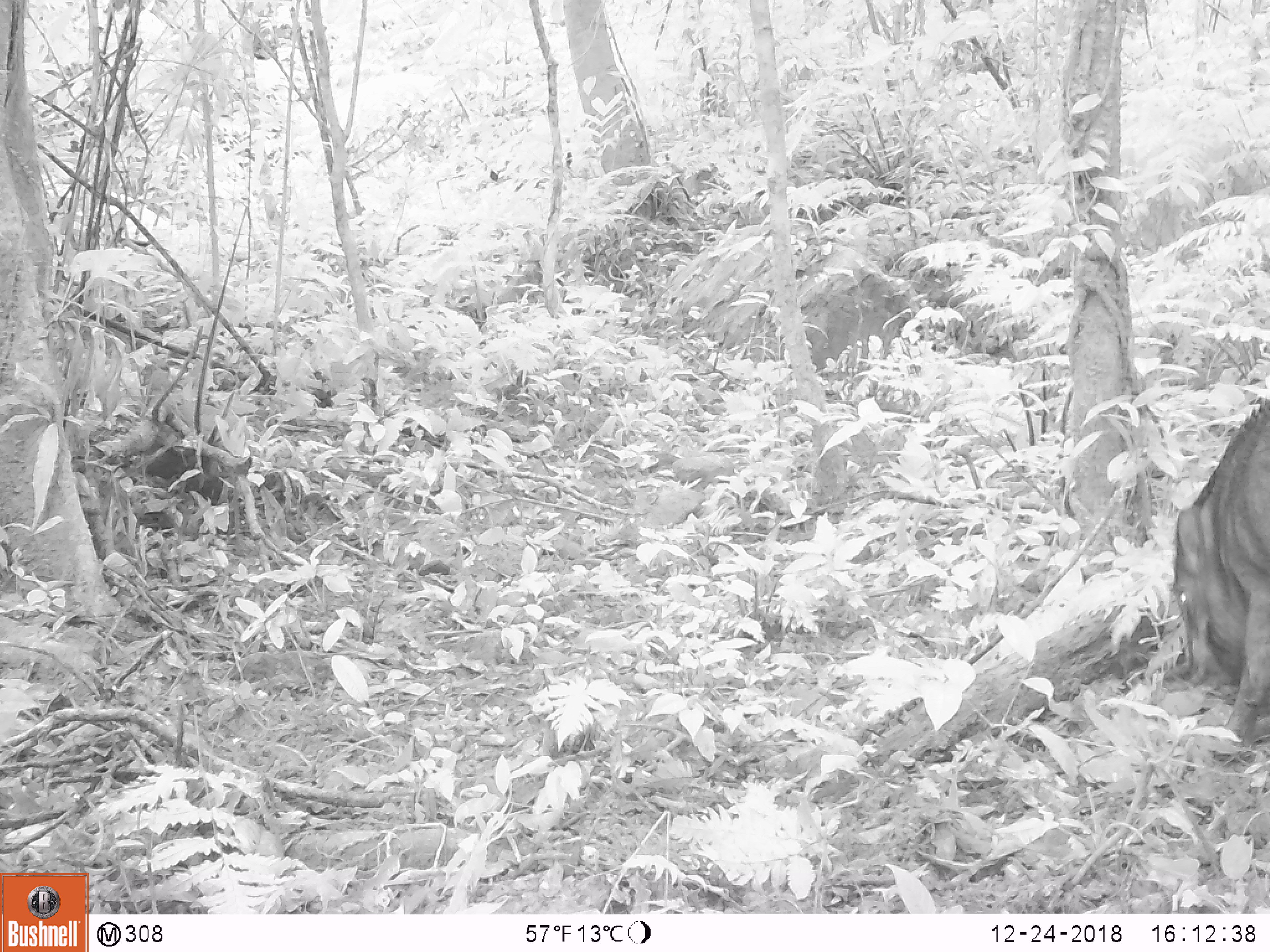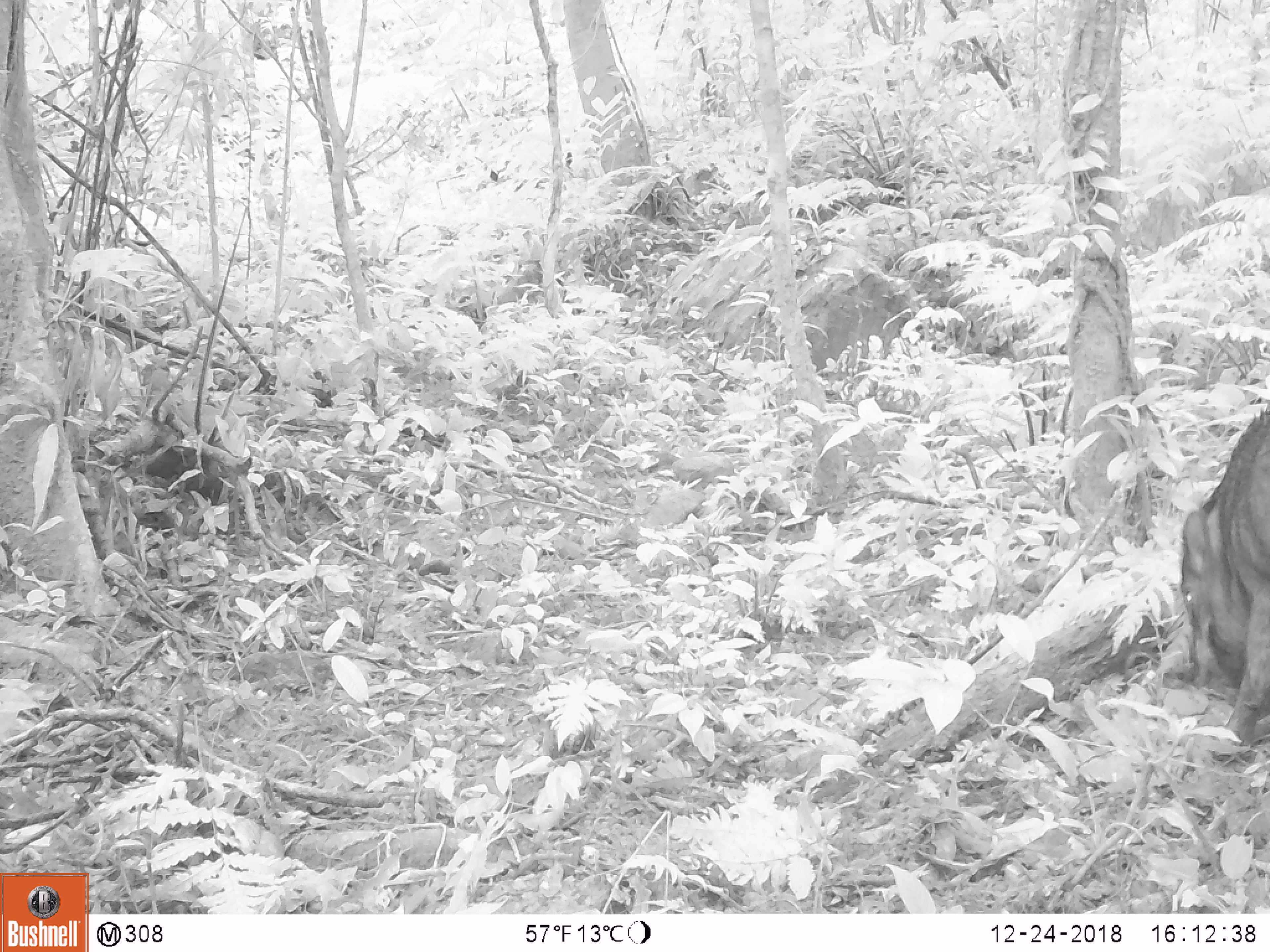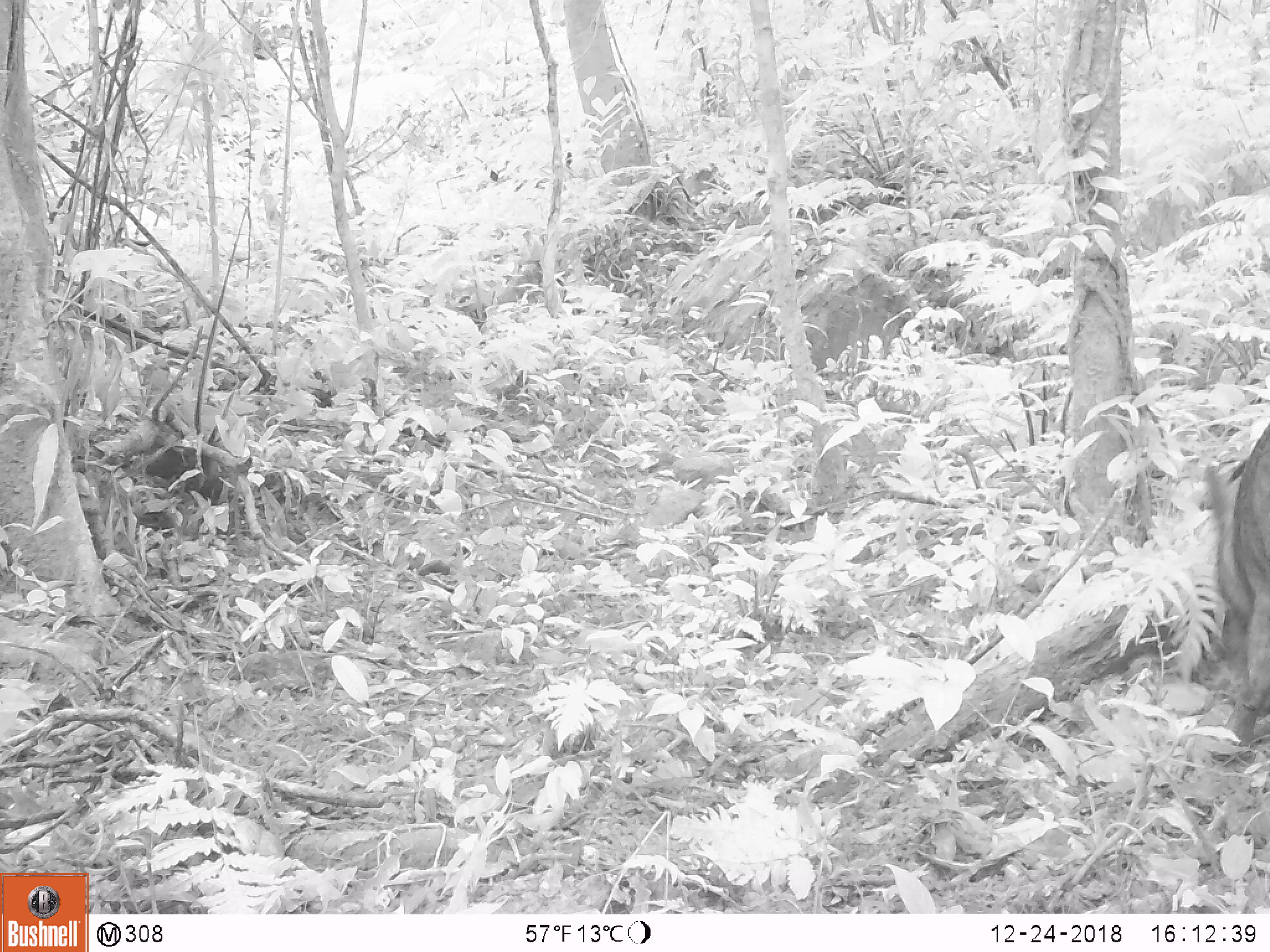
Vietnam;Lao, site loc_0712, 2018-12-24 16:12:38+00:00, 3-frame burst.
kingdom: Animalia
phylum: Chordata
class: Mammalia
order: Artiodactyla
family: Suidae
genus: Sus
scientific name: Sus scrofa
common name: eurasian wild pig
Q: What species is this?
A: Eurasian wild pig (Sus scrofa).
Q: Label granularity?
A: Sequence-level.